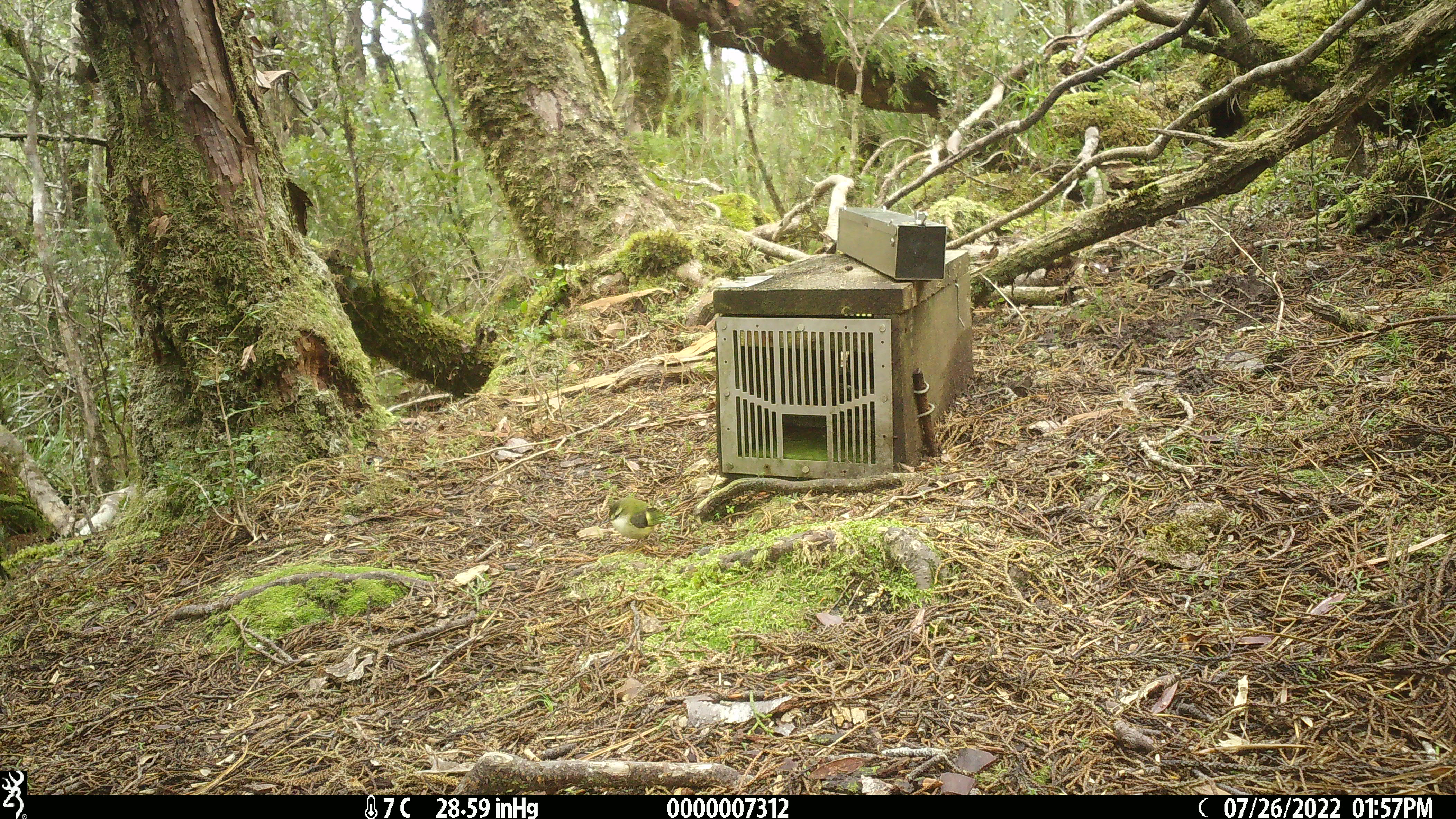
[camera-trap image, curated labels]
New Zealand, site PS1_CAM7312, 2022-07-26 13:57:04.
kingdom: Animalia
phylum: Chordata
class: Aves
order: Passeriformes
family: Acanthisittidae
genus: Acanthisitta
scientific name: Acanthisitta chloris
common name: rifleman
Rifleman (Acanthisitta chloris).